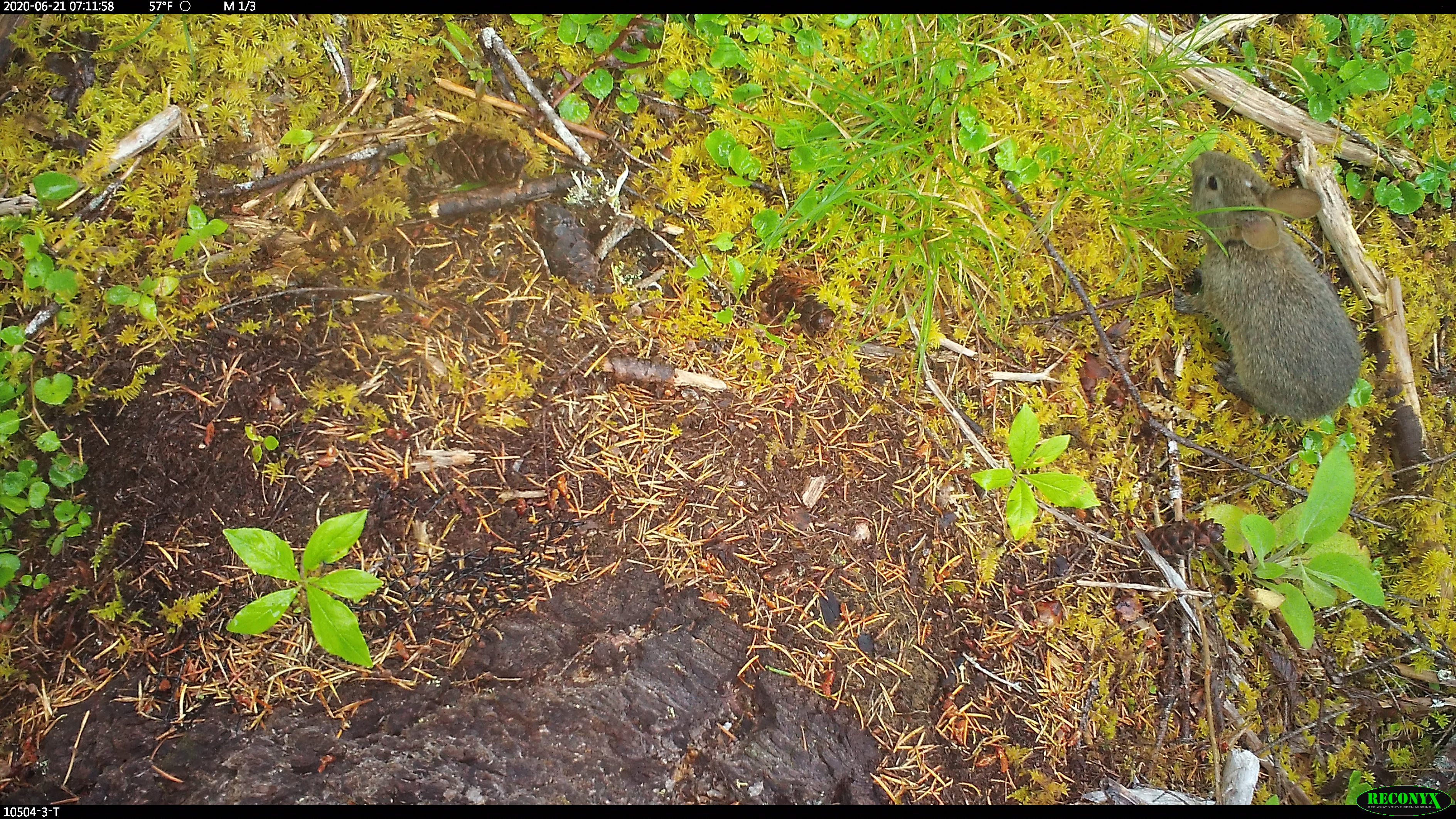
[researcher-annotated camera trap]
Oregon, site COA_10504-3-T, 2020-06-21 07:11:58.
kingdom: Animalia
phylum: Chordata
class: Mammalia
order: Lagomorpha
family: Leporidae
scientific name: Leporidae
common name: hares and rabbits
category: leporidae family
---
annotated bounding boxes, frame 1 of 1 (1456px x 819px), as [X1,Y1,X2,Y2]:
leporidae family: [1169,145,1357,436]